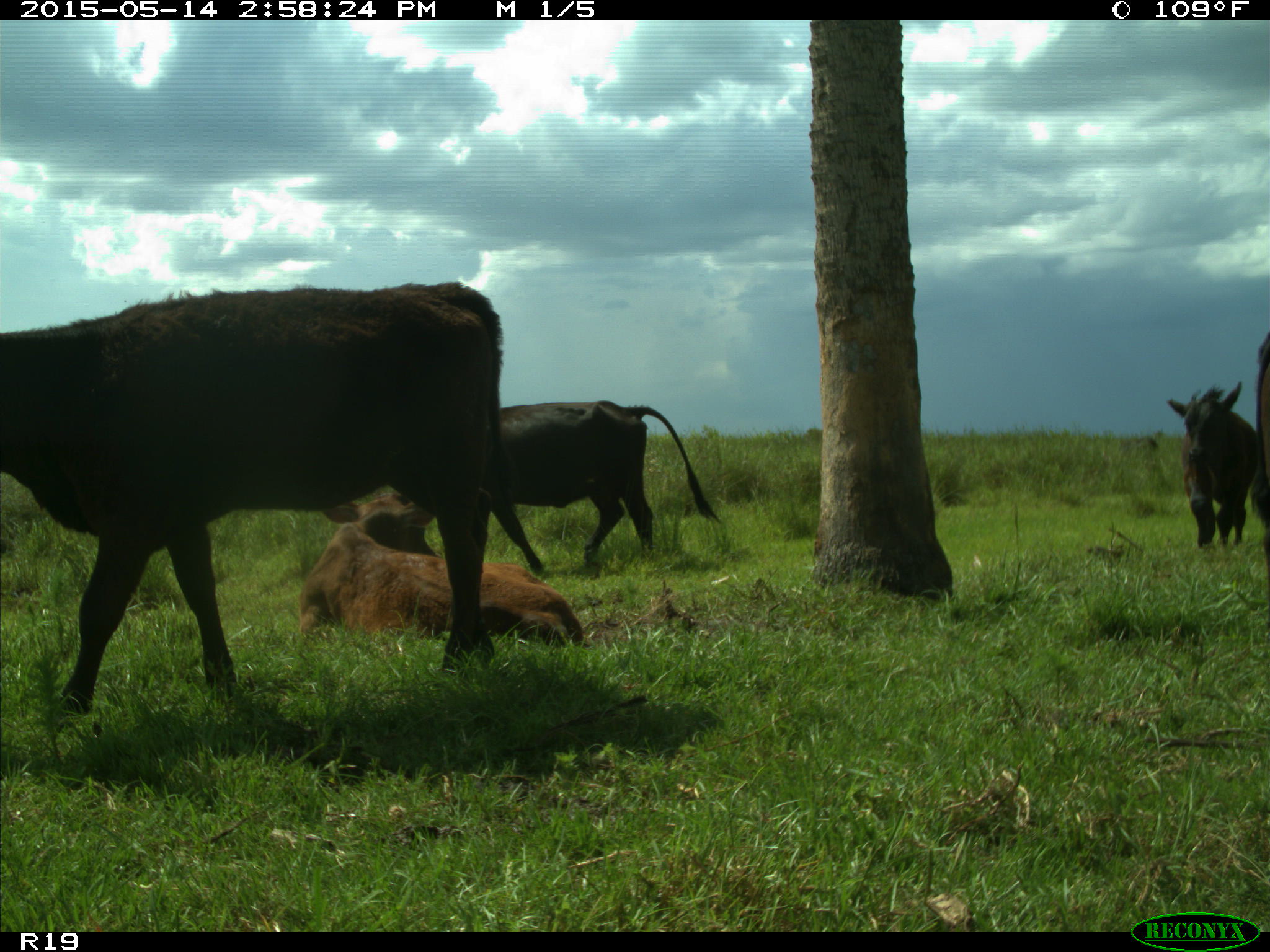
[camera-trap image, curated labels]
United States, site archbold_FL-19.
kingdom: Animalia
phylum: Chordata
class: Mammalia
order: Artiodactyla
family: Bovidae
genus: Bos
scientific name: Bos taurus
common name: domestic cow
Bos taurus (domestic cow).